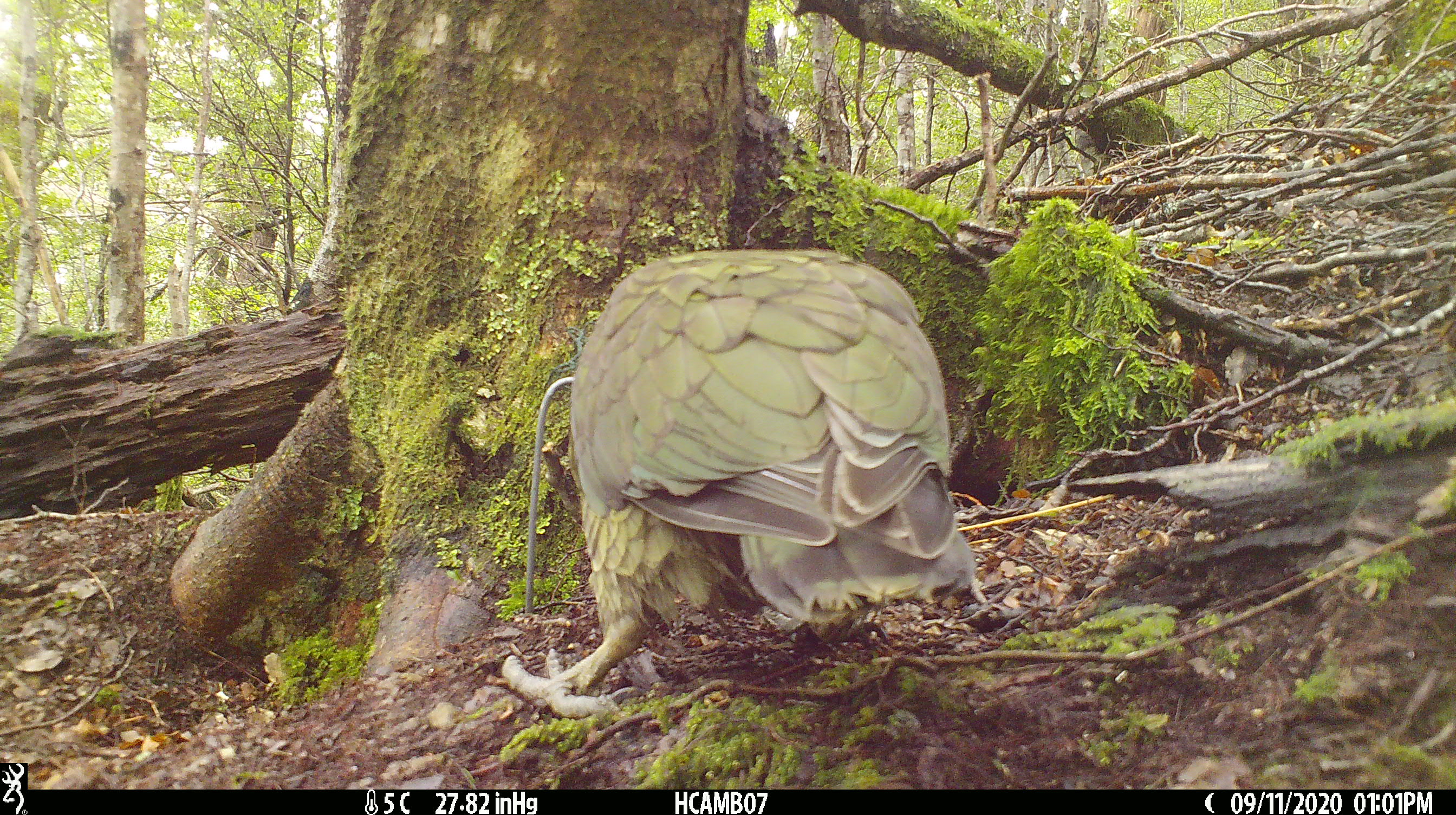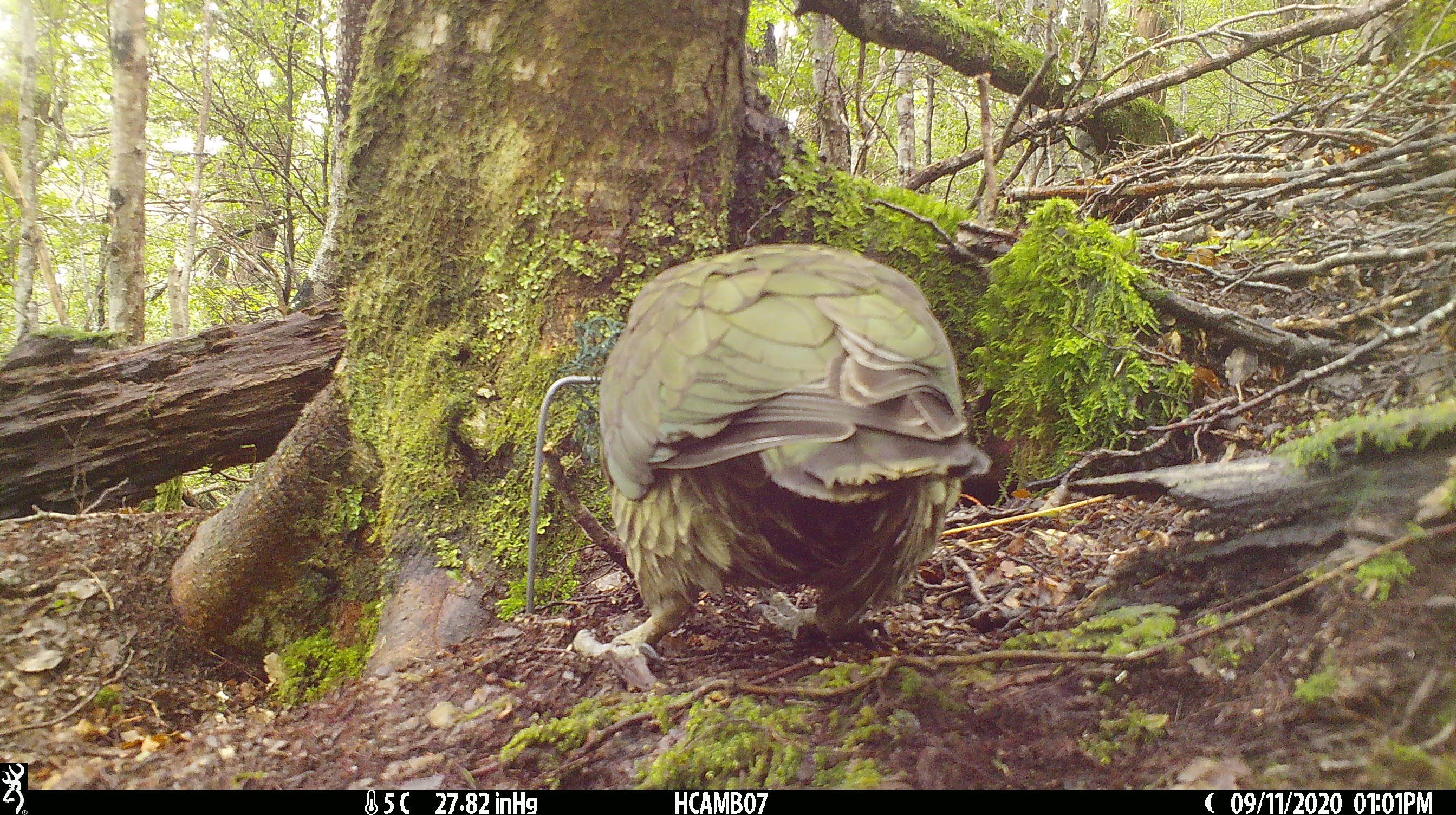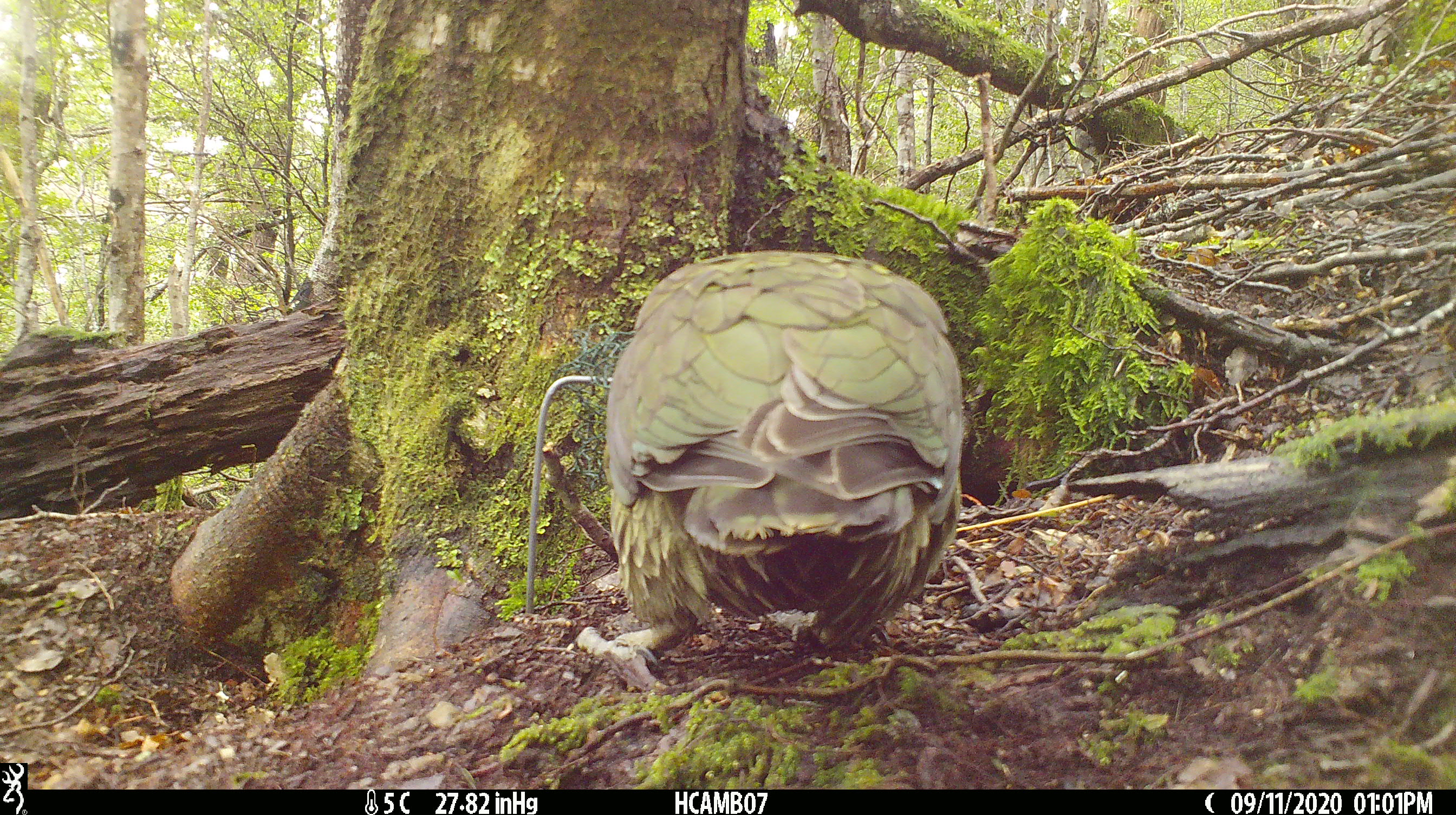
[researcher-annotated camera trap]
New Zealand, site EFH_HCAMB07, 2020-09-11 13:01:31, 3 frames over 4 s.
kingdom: Animalia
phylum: Chordata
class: Aves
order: Psittaciformes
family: Strigopidae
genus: Nestor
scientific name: Nestor notabilis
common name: kea